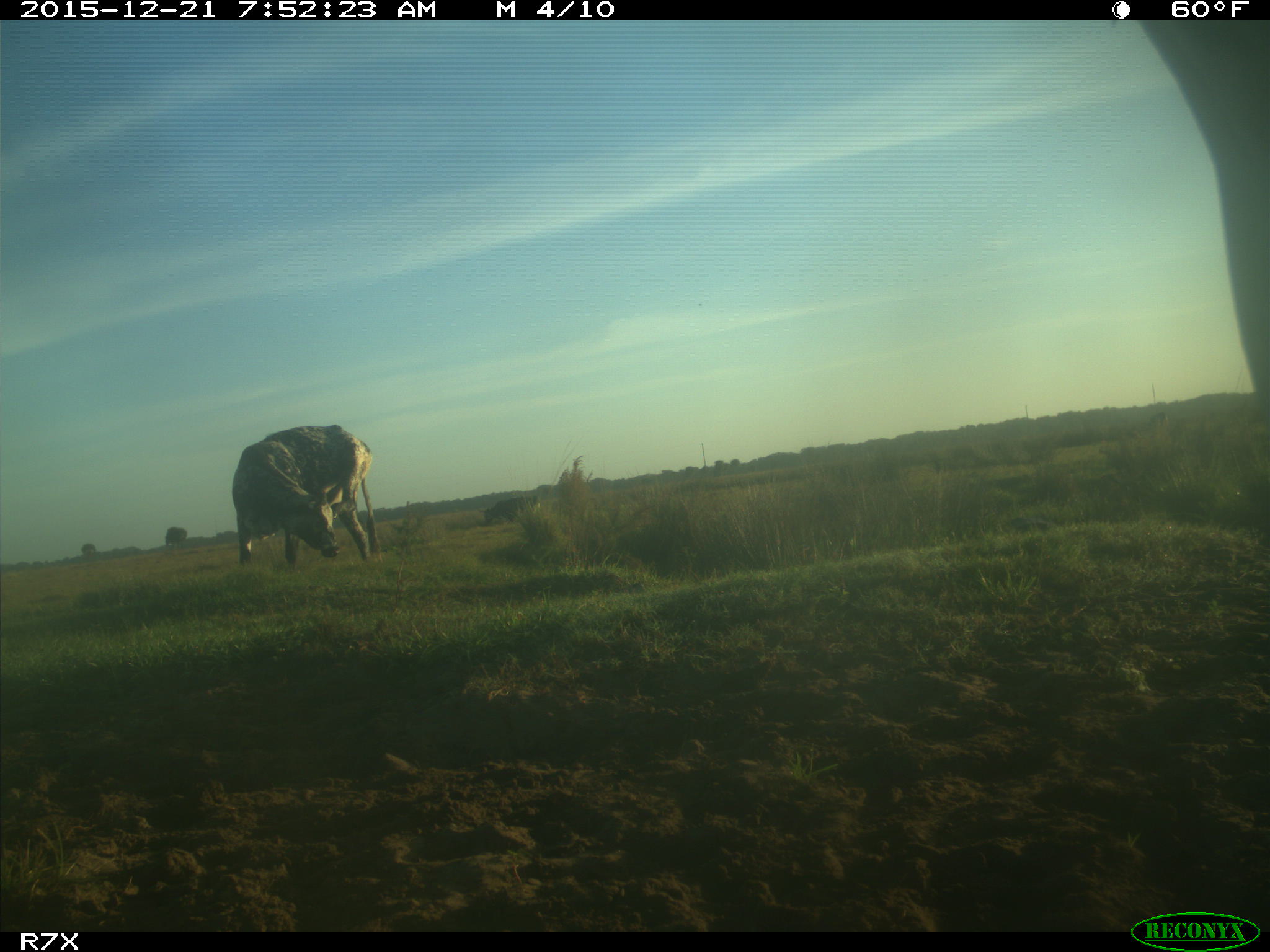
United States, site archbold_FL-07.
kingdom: Animalia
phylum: Chordata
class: Mammalia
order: Artiodactyla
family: Bovidae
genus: Bos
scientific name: Bos taurus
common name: domestic cow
Bos taurus (domestic cow).